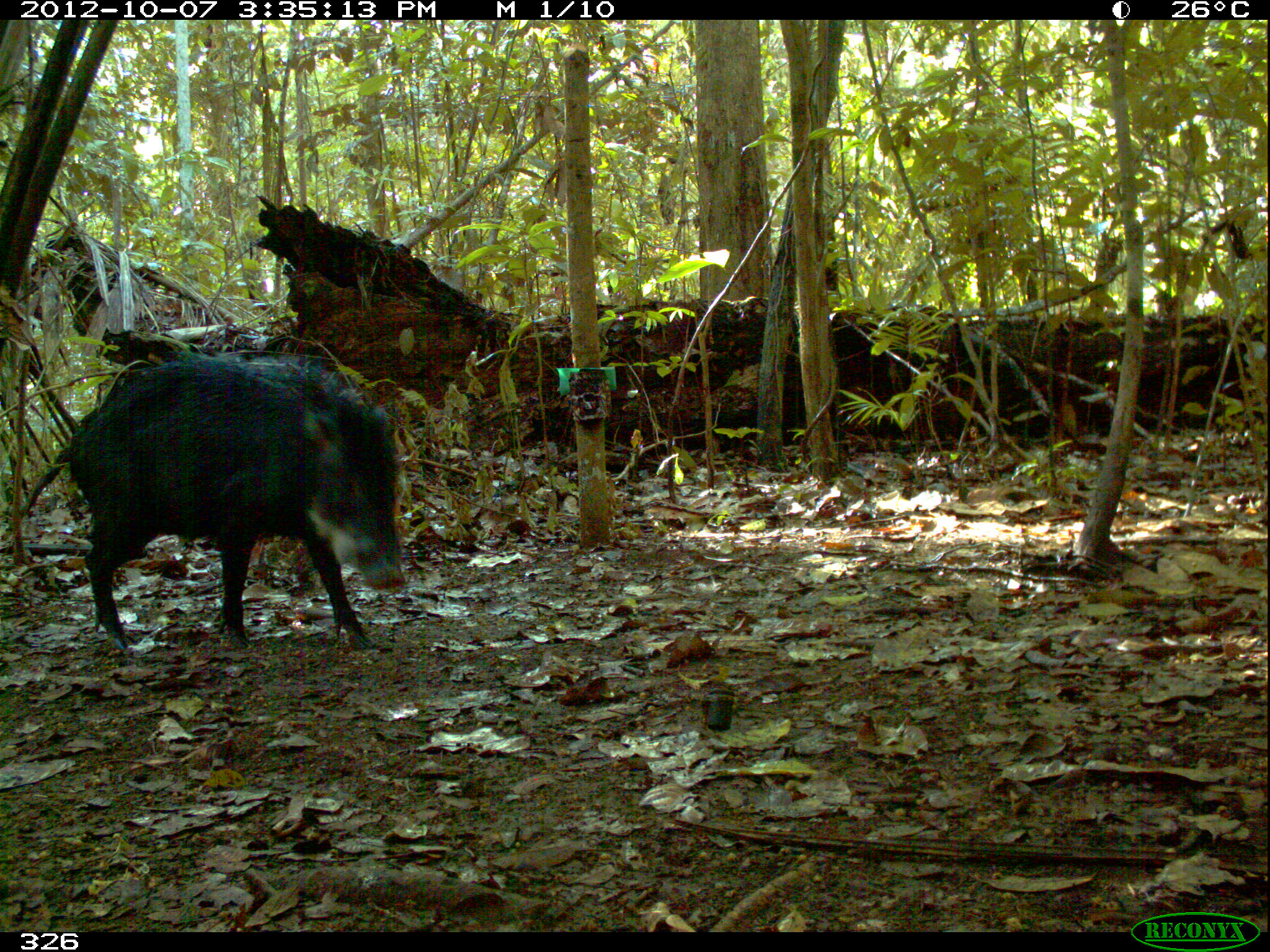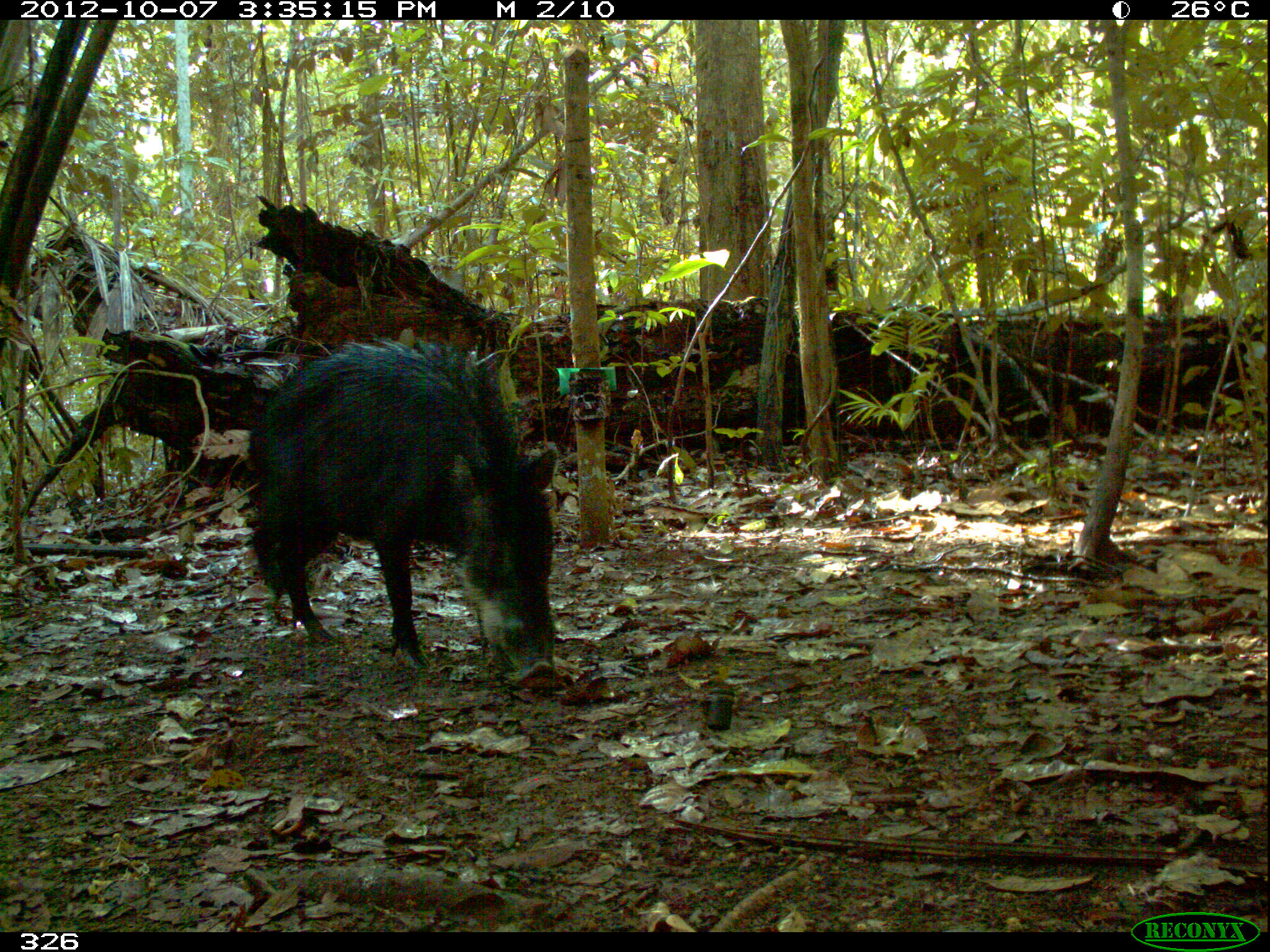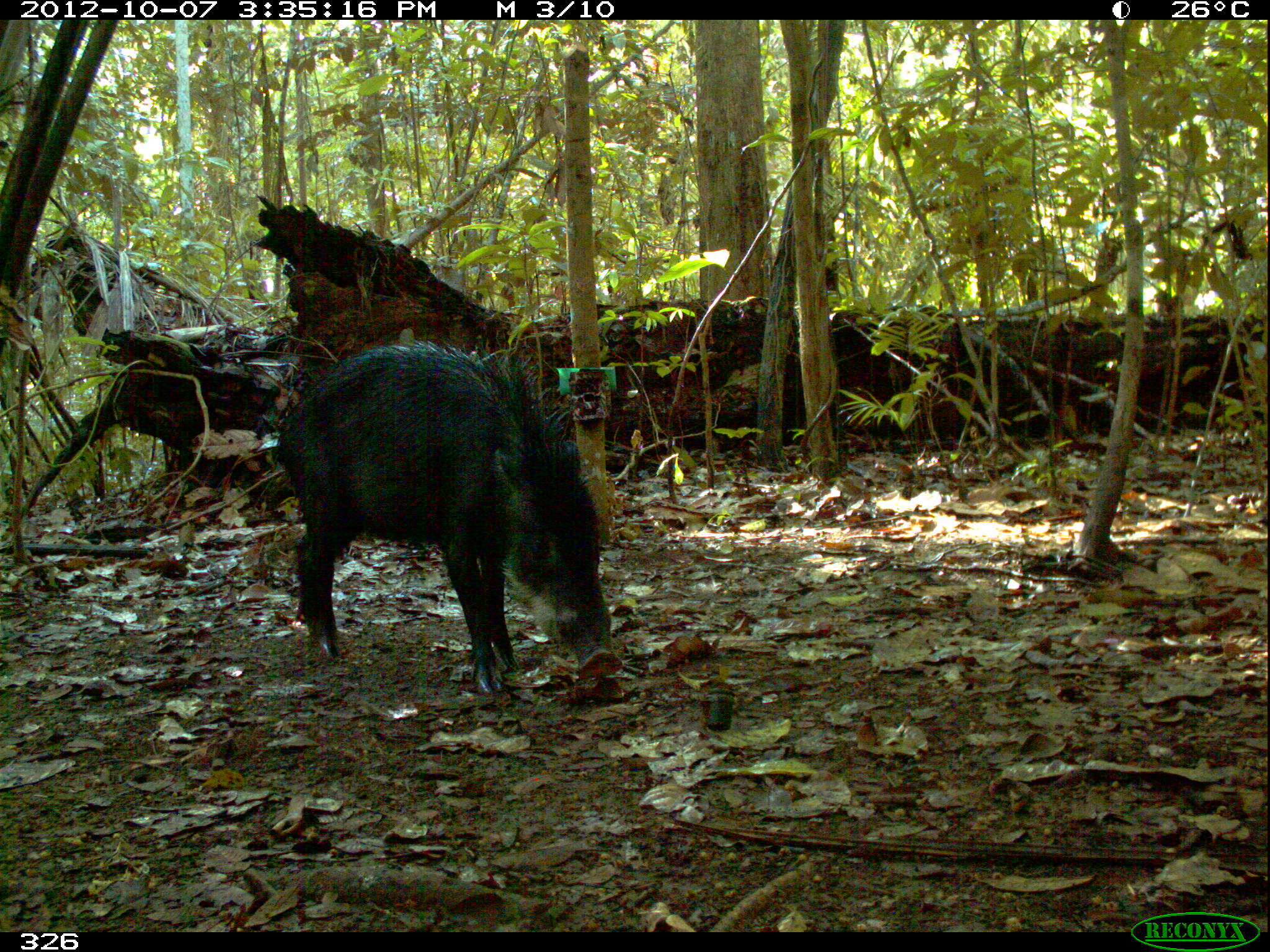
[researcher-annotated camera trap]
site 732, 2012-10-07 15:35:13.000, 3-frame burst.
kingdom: Animalia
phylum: Chordata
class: Mammalia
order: Artiodactyla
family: Tayassuidae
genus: Tayassu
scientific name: Tayassu pecari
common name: white-lipped peccary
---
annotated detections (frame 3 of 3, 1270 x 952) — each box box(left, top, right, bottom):
tayassu pecari: box(276, 338, 622, 697)